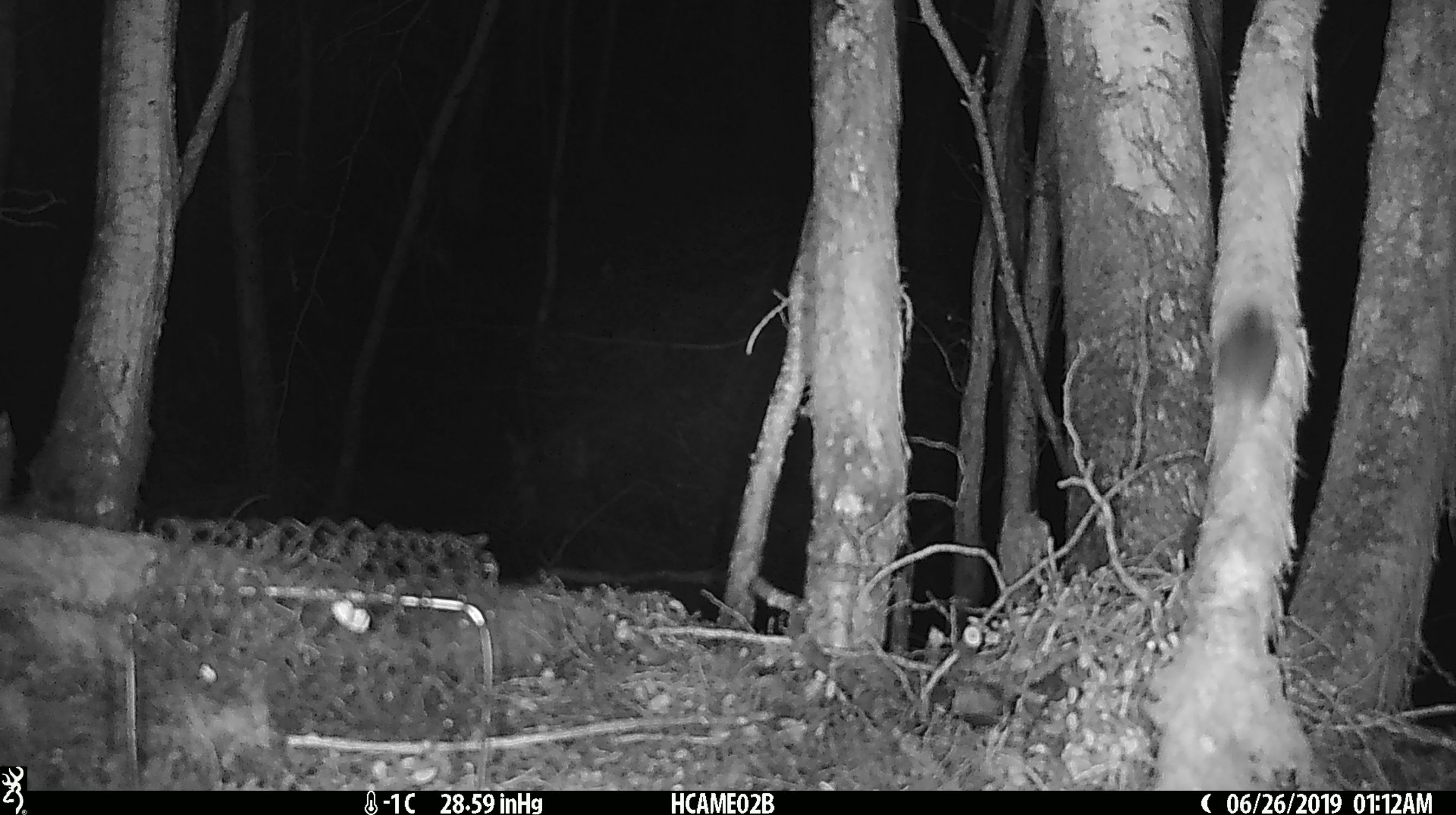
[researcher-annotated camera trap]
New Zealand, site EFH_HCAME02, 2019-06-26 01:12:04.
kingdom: Animalia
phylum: Chordata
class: Mammalia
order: Rodentia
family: Muridae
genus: Mus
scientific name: Mus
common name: mouse